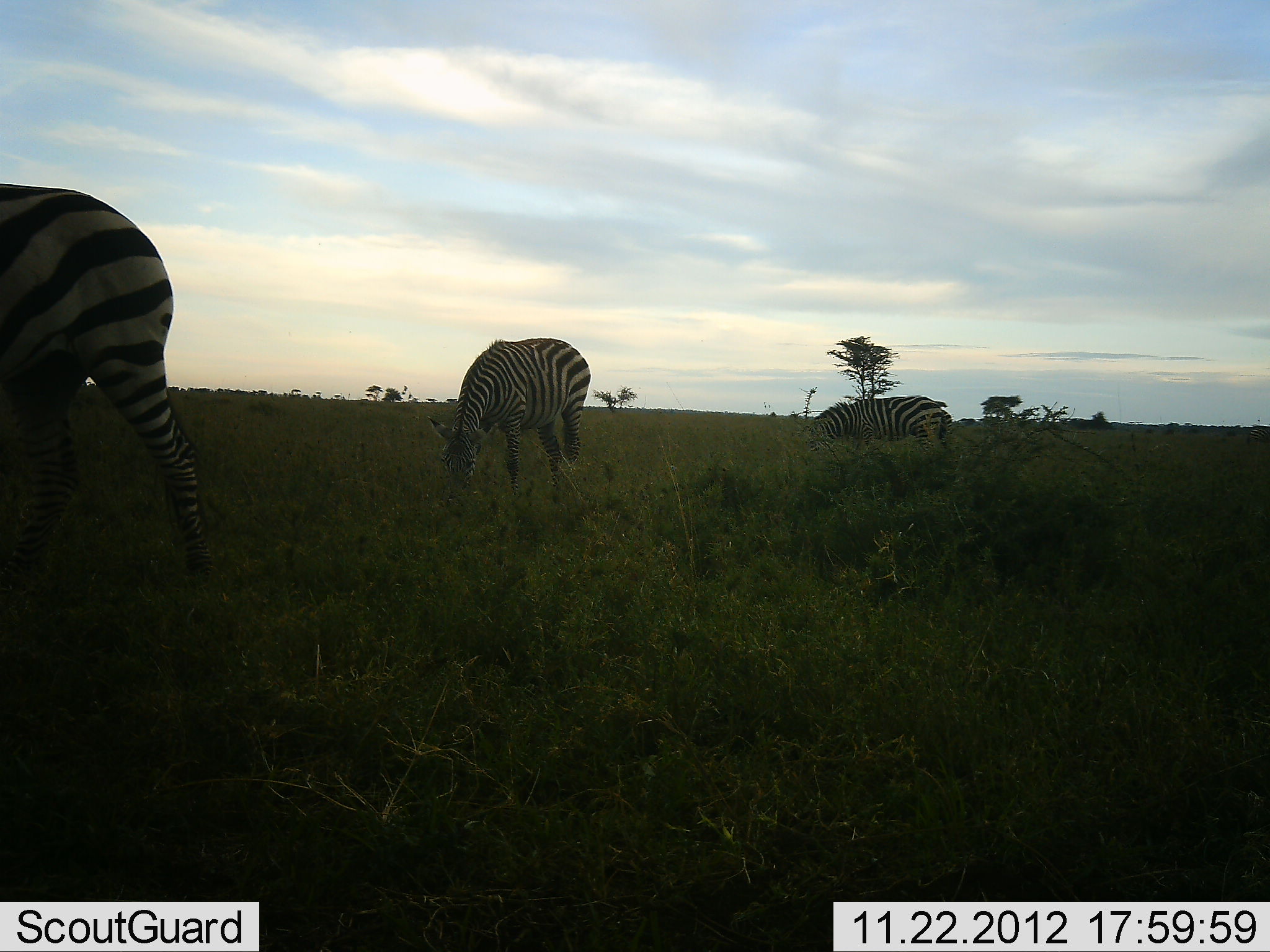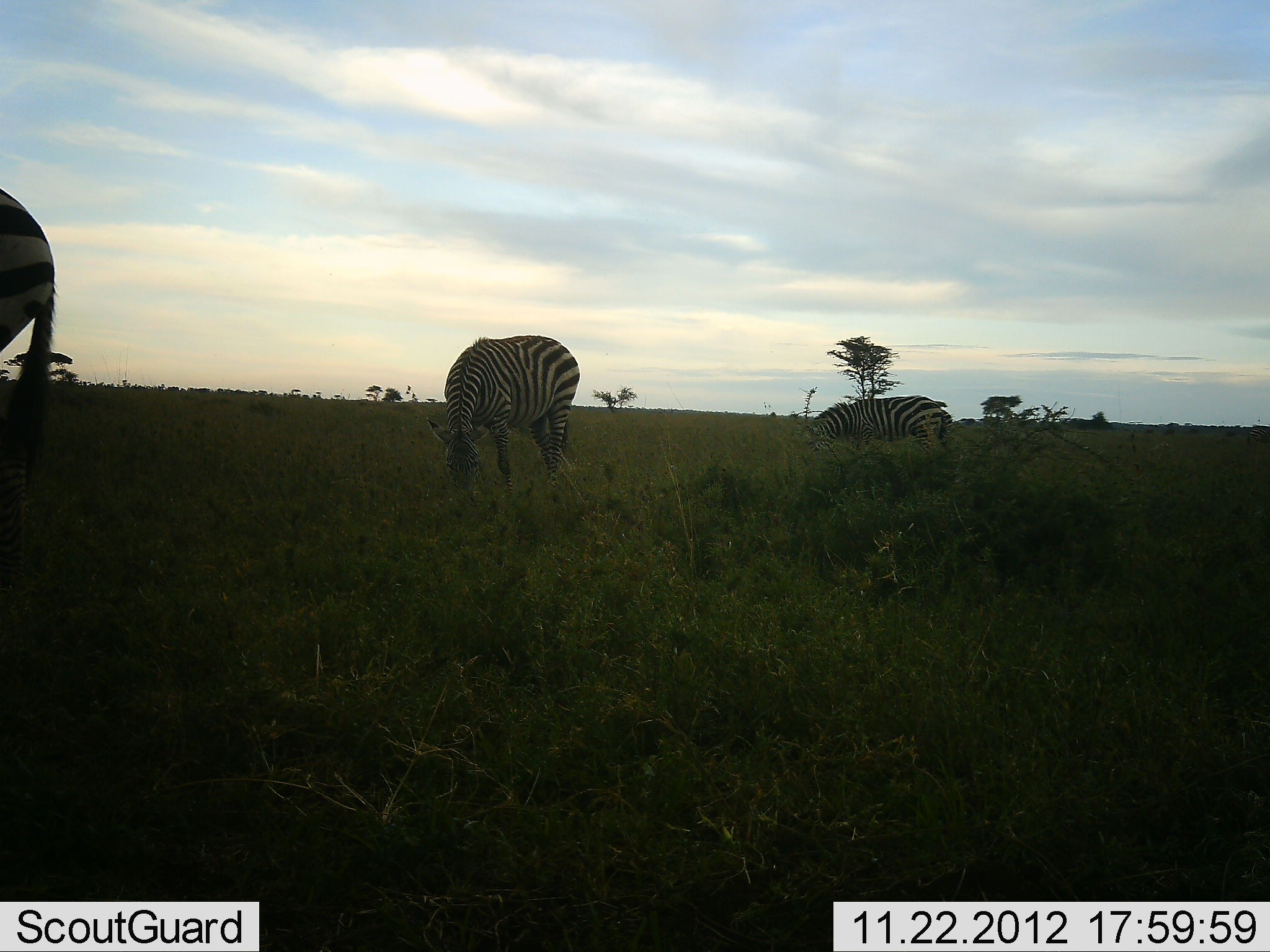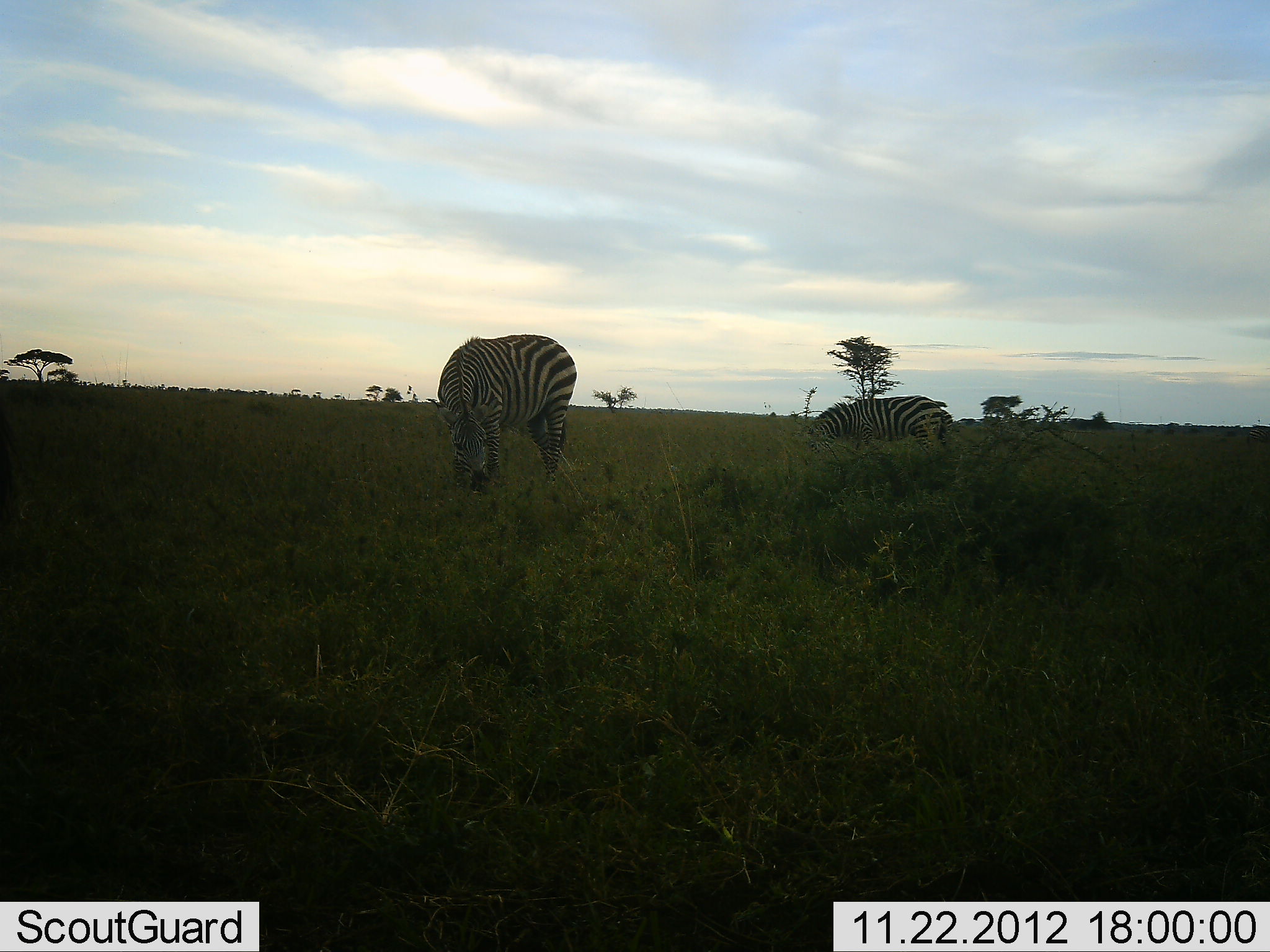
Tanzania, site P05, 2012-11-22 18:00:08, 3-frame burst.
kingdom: Animalia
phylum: Chordata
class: Mammalia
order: Perissodactyla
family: Equidae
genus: Equus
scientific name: Equus quagga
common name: plains zebra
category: zebra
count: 3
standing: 40%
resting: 0%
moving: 60%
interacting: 0%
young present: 0%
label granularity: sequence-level